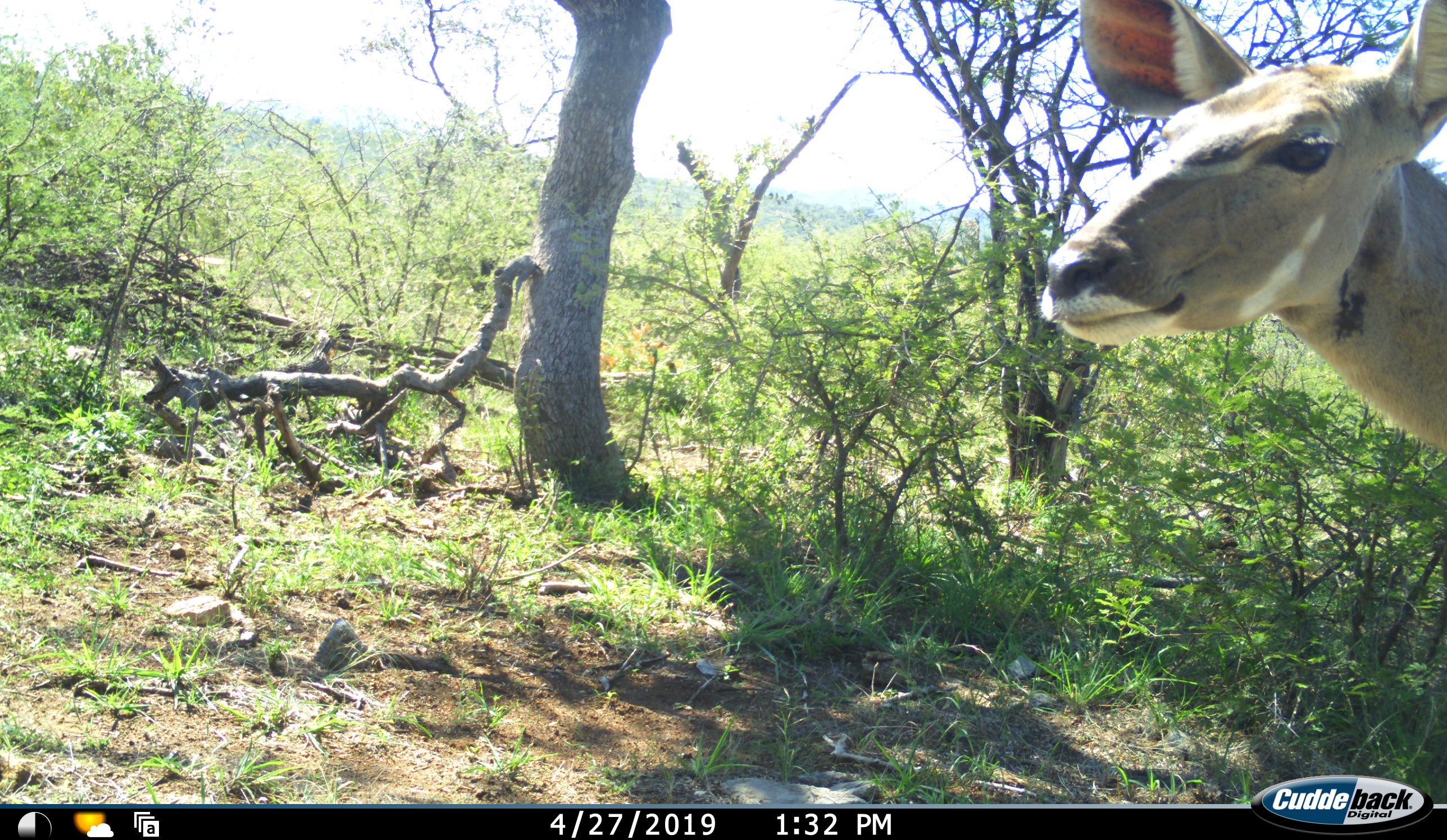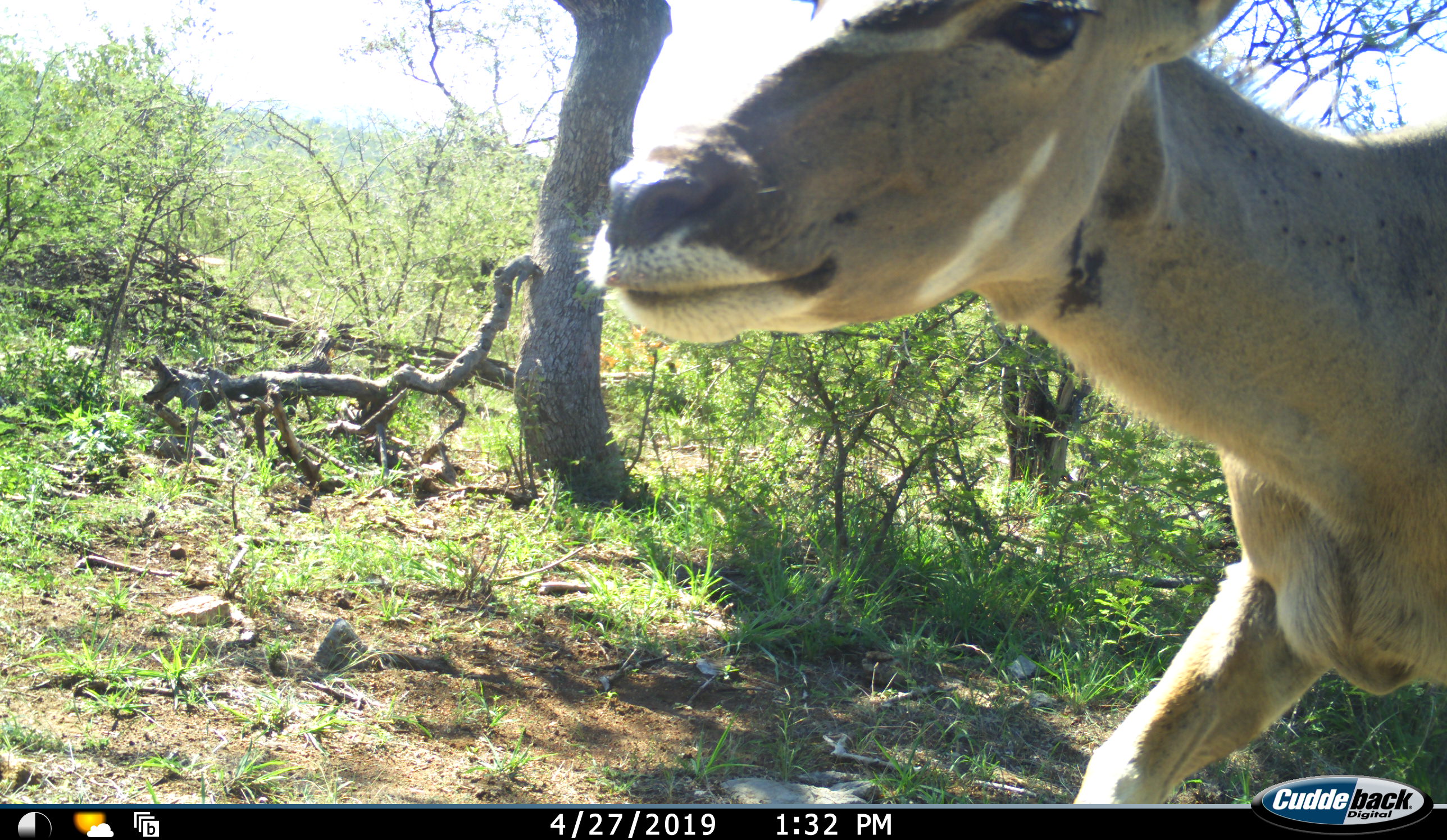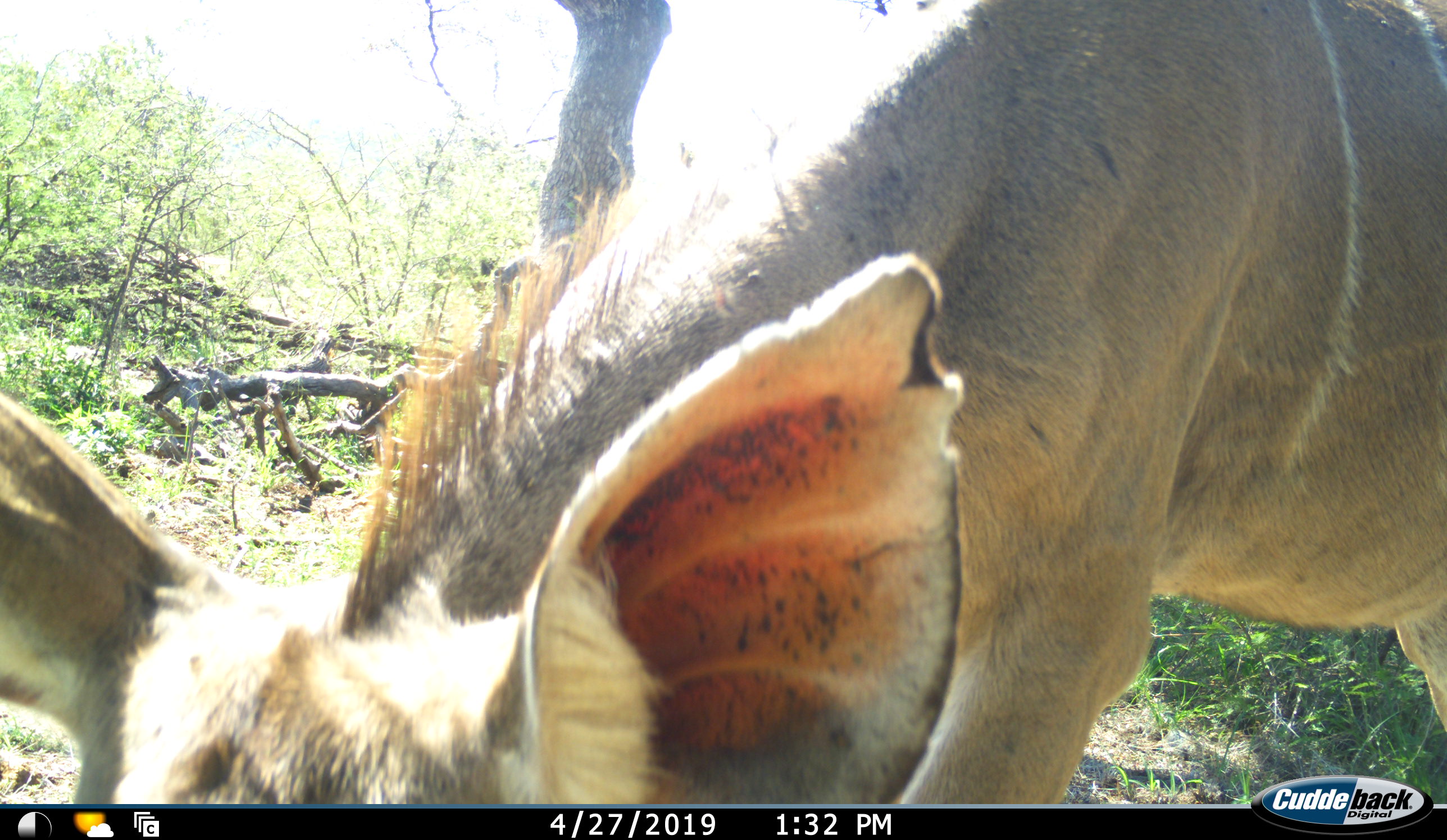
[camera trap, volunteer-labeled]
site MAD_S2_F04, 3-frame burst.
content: unidentified animal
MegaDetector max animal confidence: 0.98